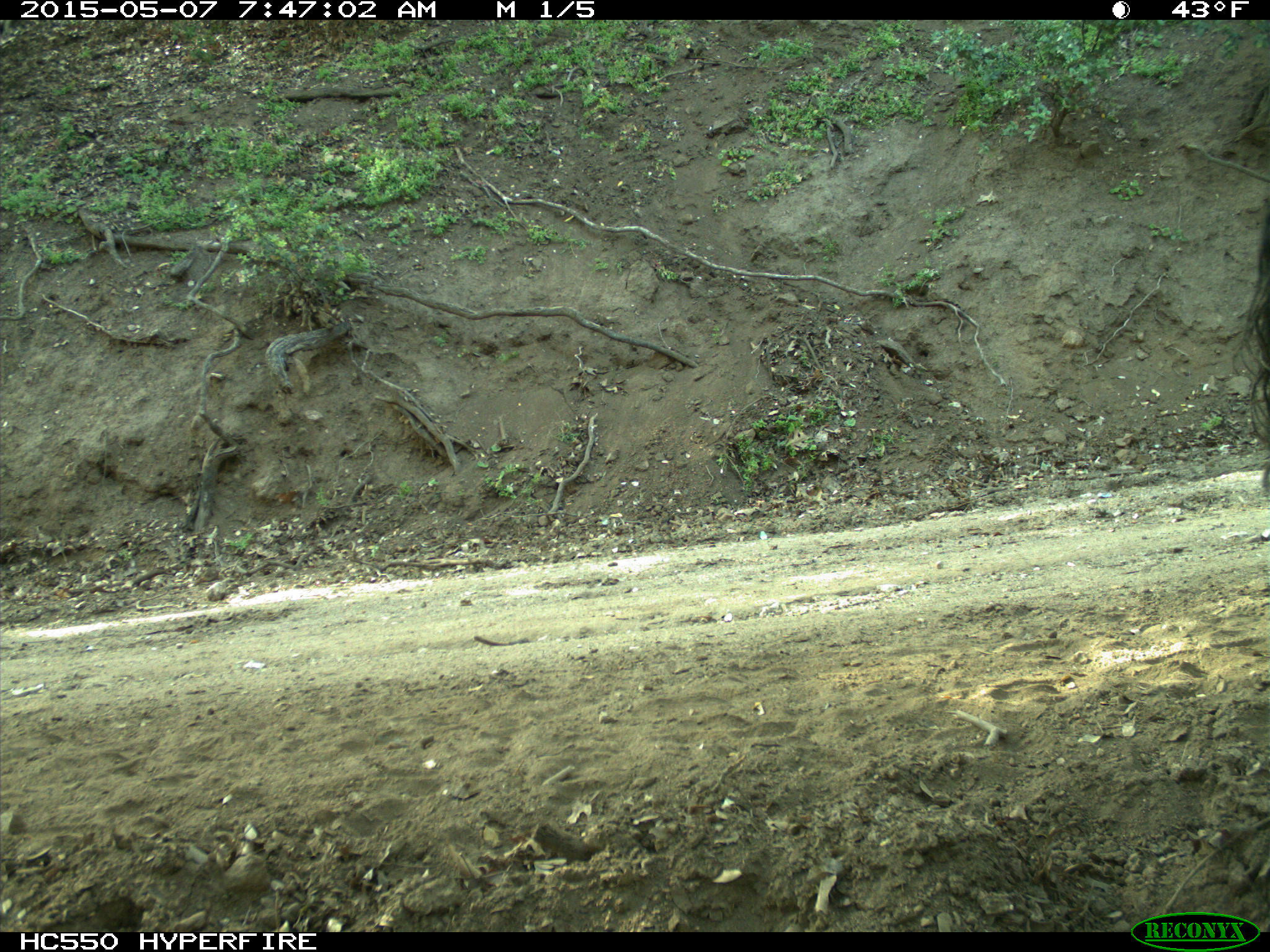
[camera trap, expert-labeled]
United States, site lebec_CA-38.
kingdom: Animalia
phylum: Chordata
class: Mammalia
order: Artiodactyla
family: Bovidae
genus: Bos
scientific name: Bos taurus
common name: domestic cow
Bos taurus (domestic cow).